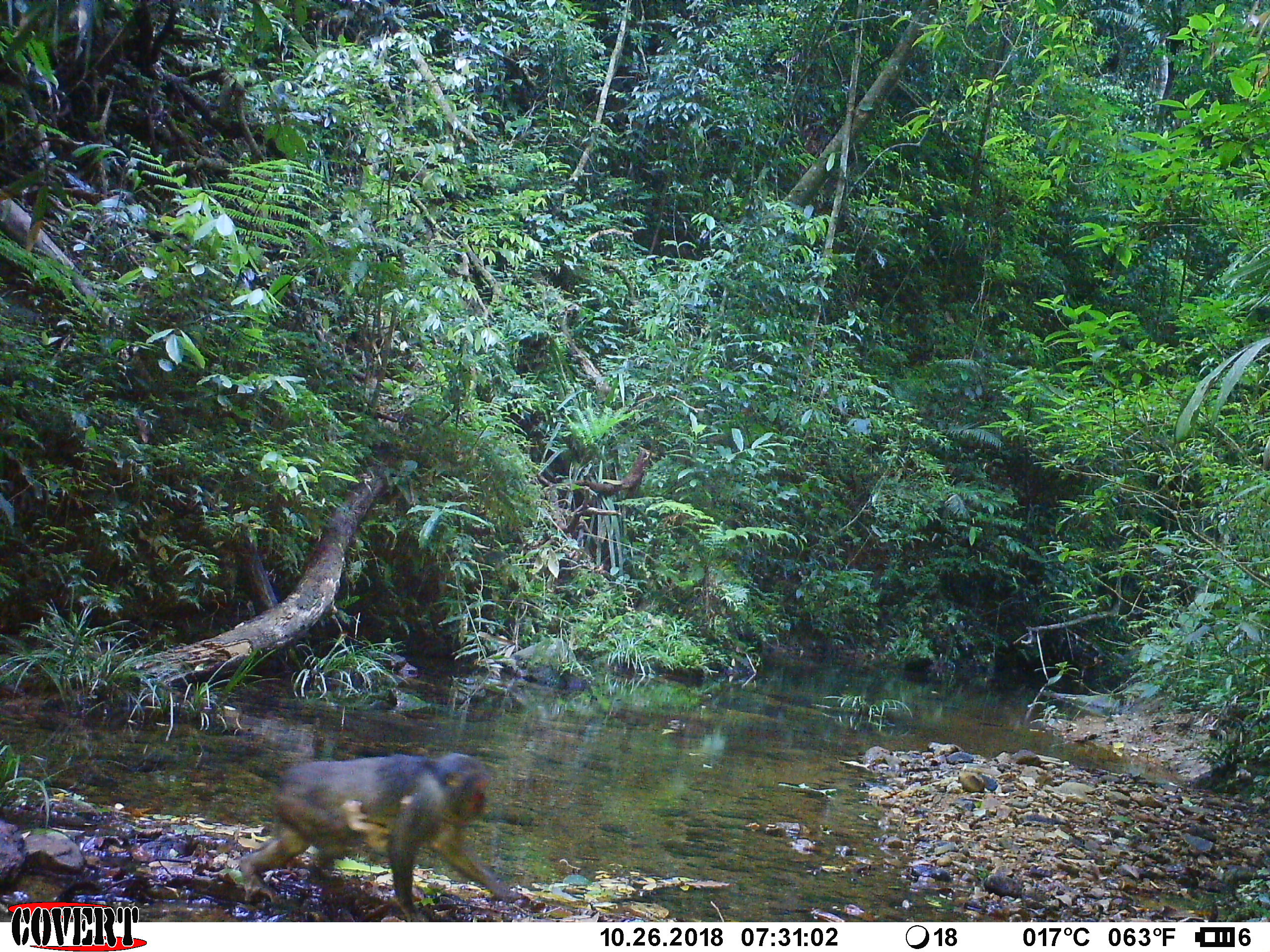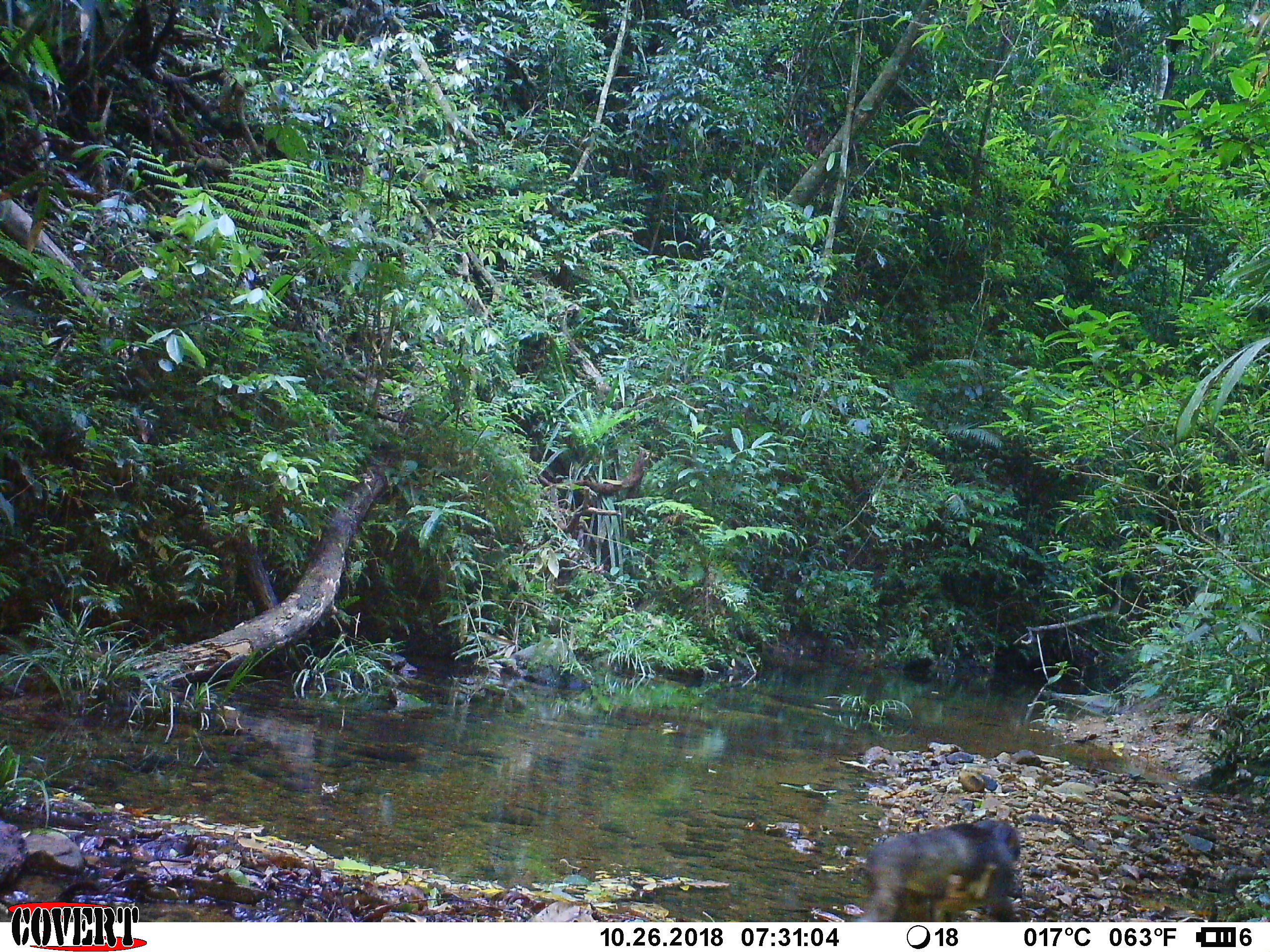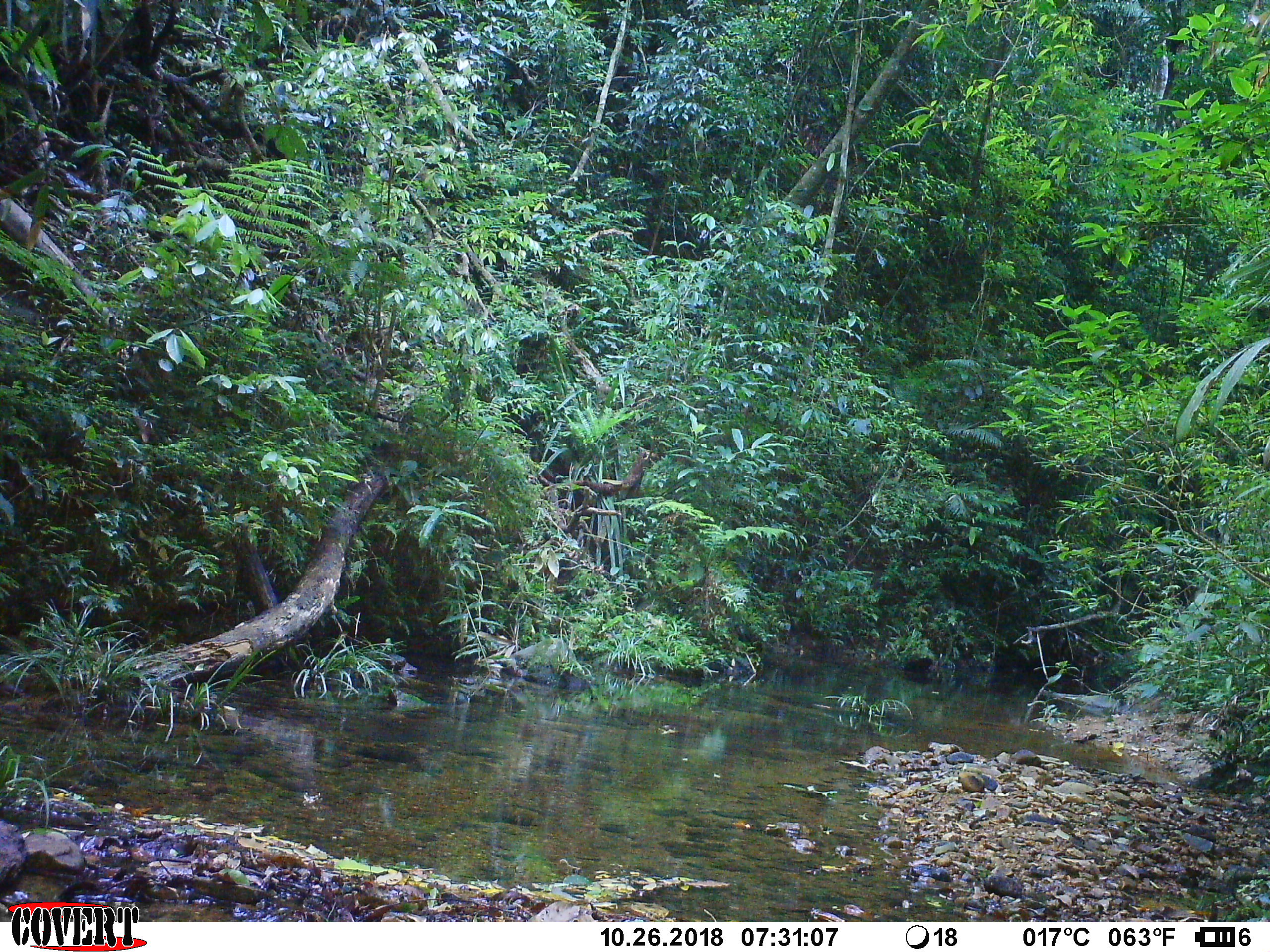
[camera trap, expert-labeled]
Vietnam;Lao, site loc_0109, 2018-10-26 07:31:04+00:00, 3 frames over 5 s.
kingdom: Animalia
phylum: Chordata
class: Mammalia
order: Primates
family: Cercopithecidae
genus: Macaca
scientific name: Macaca arctoides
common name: stump-tailed macaque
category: stump tailed macaque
Stump tailed macaque (stump-tailed macaque) (Macaca arctoides). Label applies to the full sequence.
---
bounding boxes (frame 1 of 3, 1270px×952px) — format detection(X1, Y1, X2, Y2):
stump tailed macaque: detection(237, 752, 517, 922)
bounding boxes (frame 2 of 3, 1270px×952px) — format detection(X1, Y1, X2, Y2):
stump tailed macaque: detection(850, 819, 1022, 922)